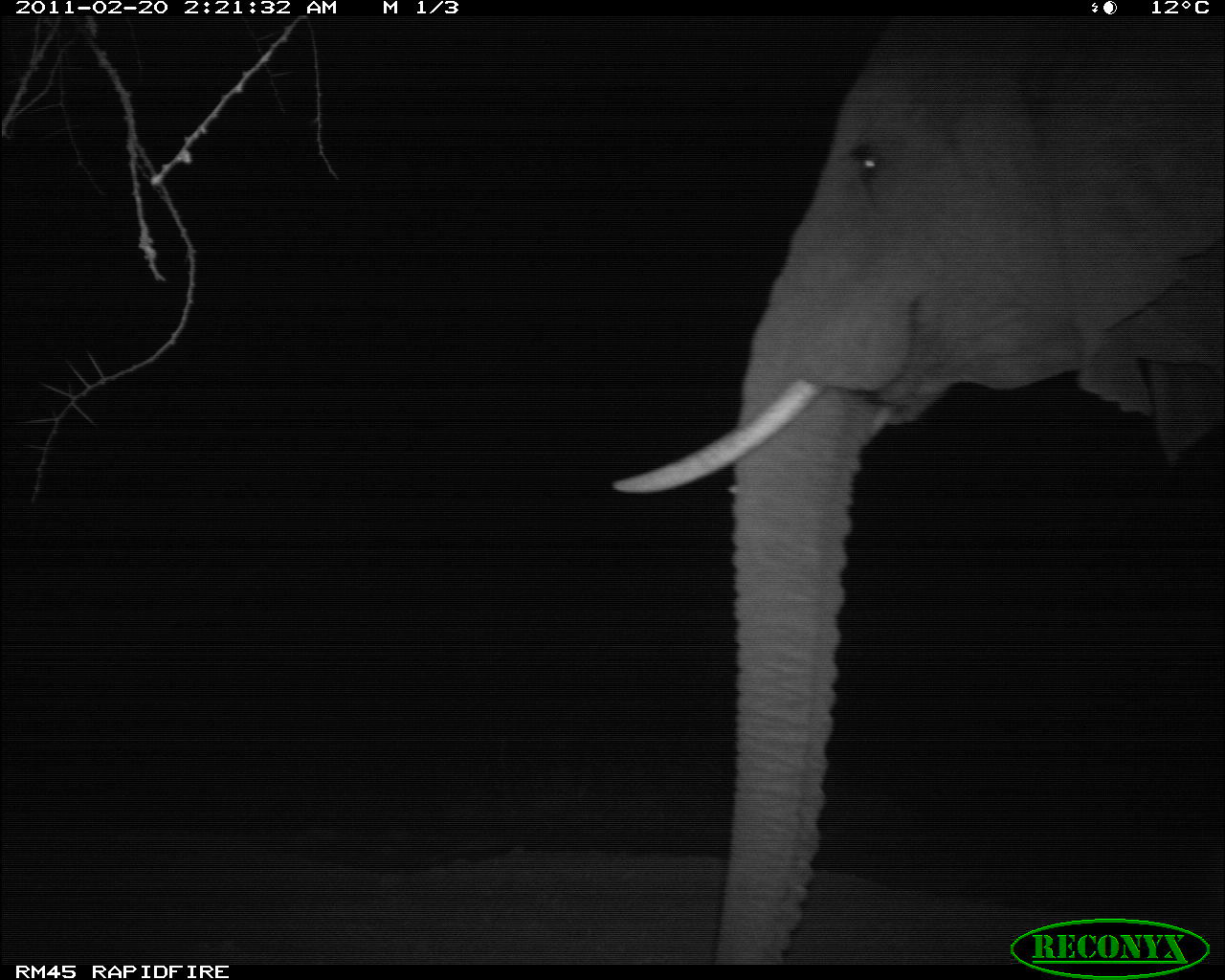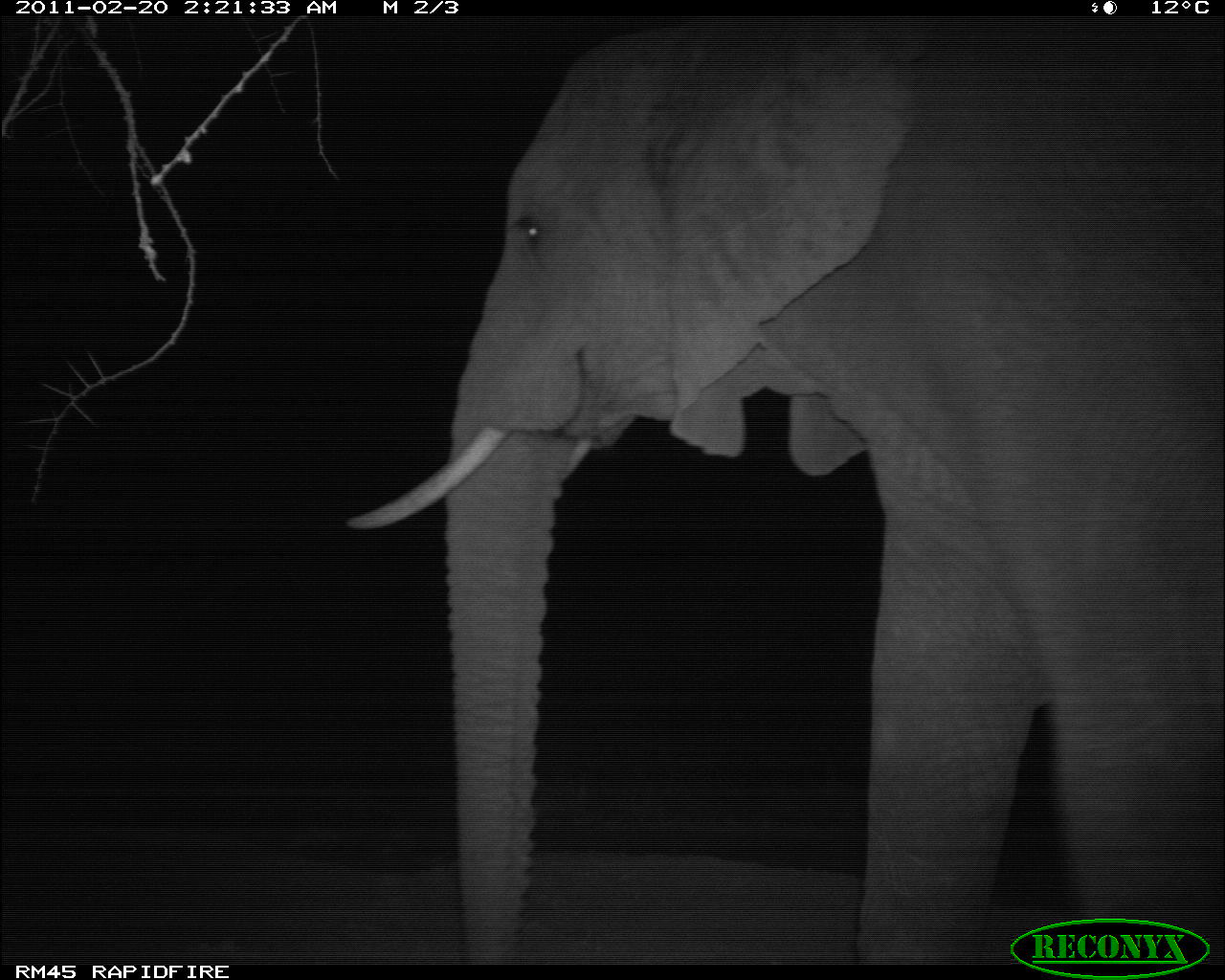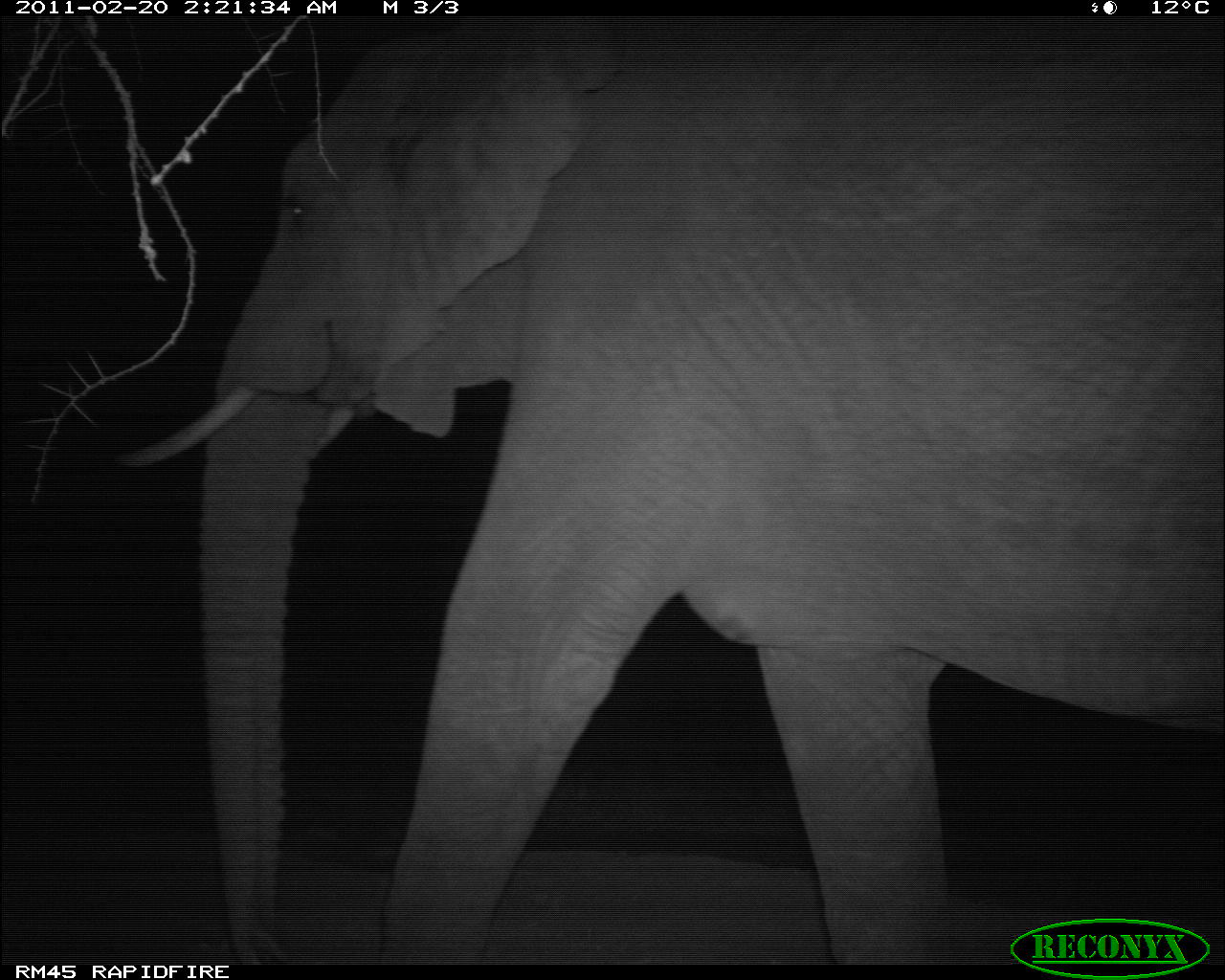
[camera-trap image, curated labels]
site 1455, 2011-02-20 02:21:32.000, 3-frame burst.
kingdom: Animalia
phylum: Chordata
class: Mammalia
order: Proboscidea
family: Elephantidae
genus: Loxodonta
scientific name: Loxodonta africana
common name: african bush elephant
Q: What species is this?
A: Loxodonta africana (african bush elephant).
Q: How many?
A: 1.